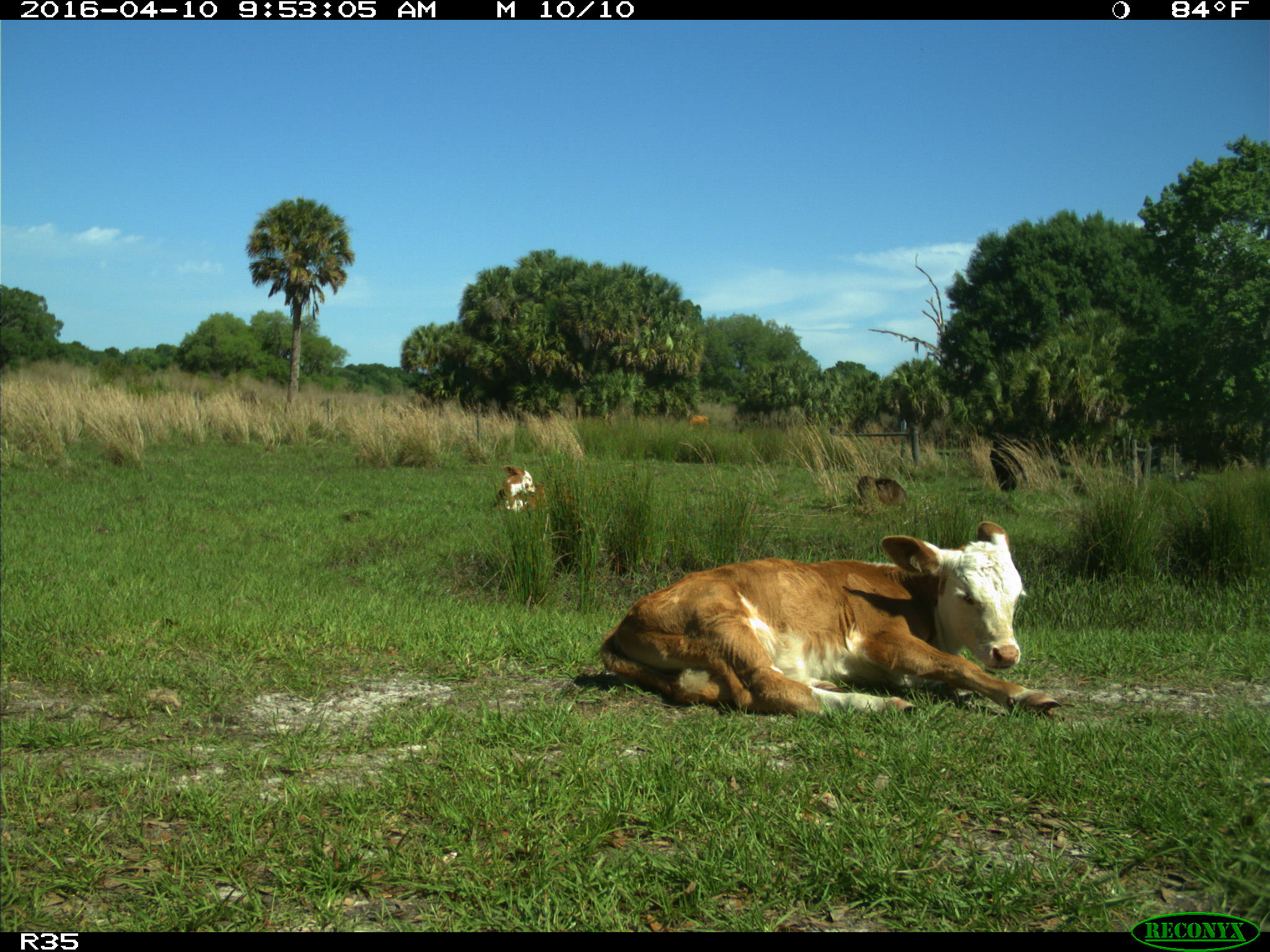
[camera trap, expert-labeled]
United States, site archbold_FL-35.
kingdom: Animalia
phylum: Chordata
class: Mammalia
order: Artiodactyla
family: Bovidae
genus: Bos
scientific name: Bos taurus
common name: domestic cow